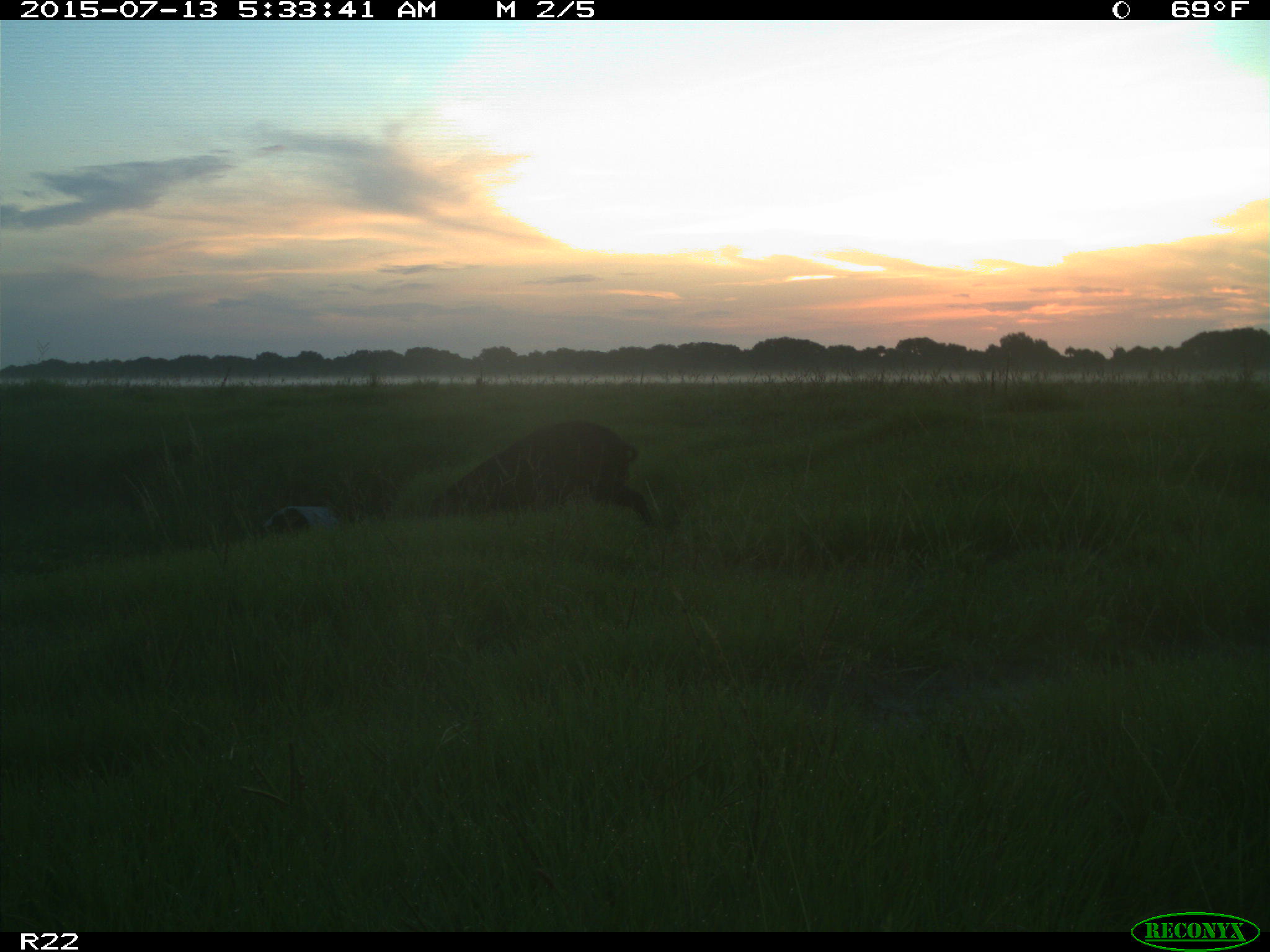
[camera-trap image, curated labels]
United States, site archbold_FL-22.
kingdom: Animalia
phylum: Chordata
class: Mammalia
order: Artiodactyla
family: Bovidae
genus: Bos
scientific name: Bos taurus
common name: domestic cow